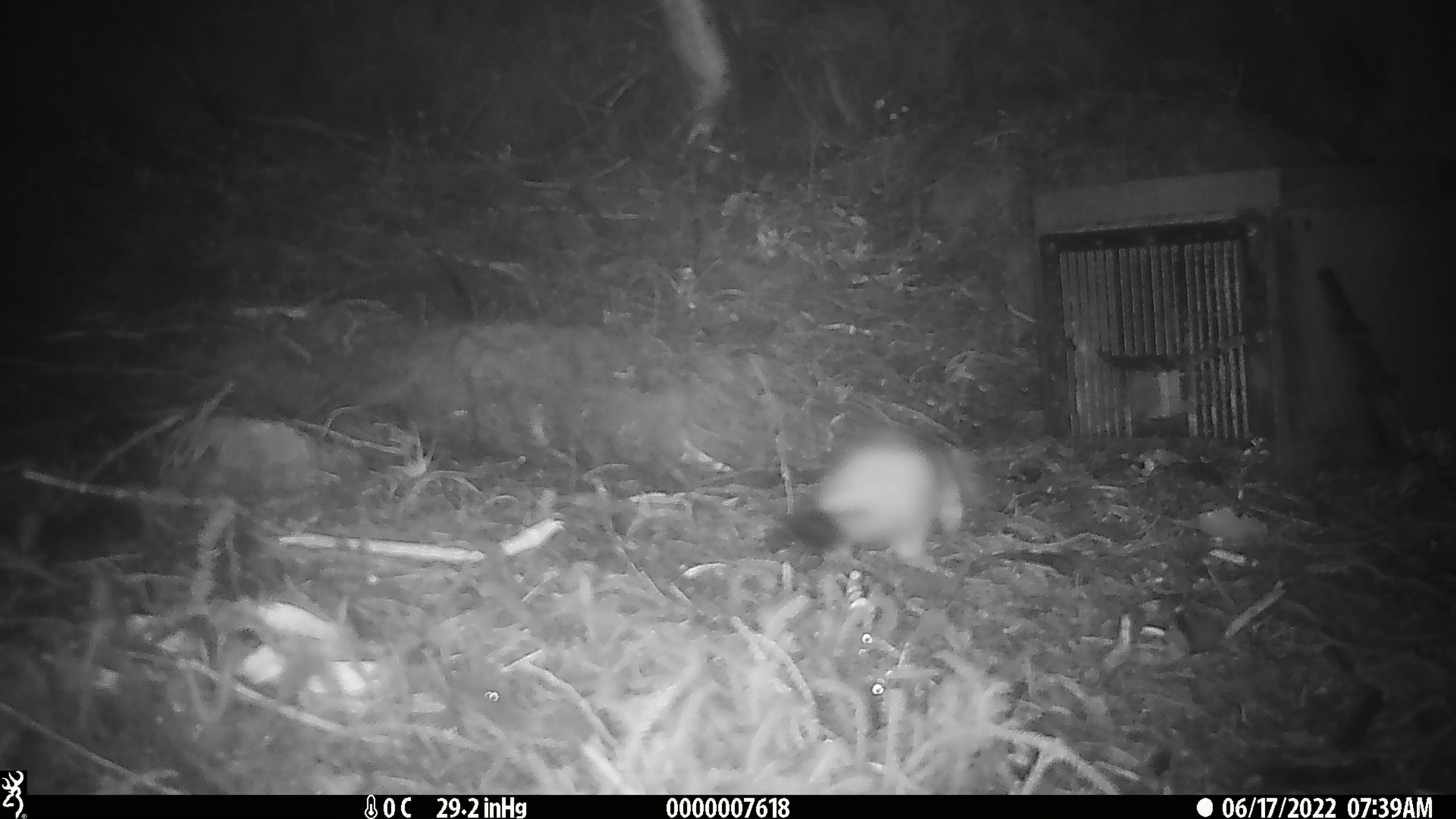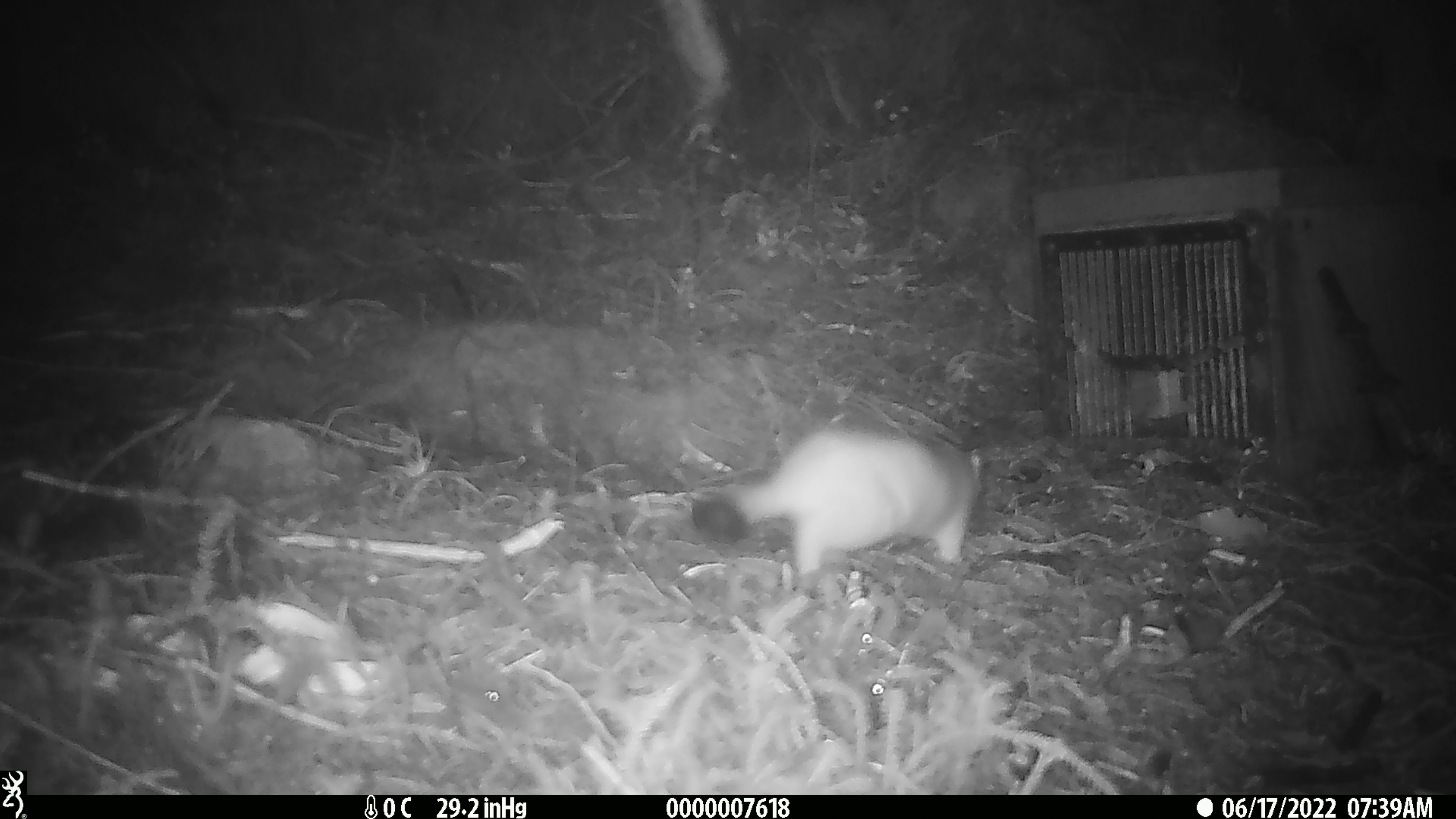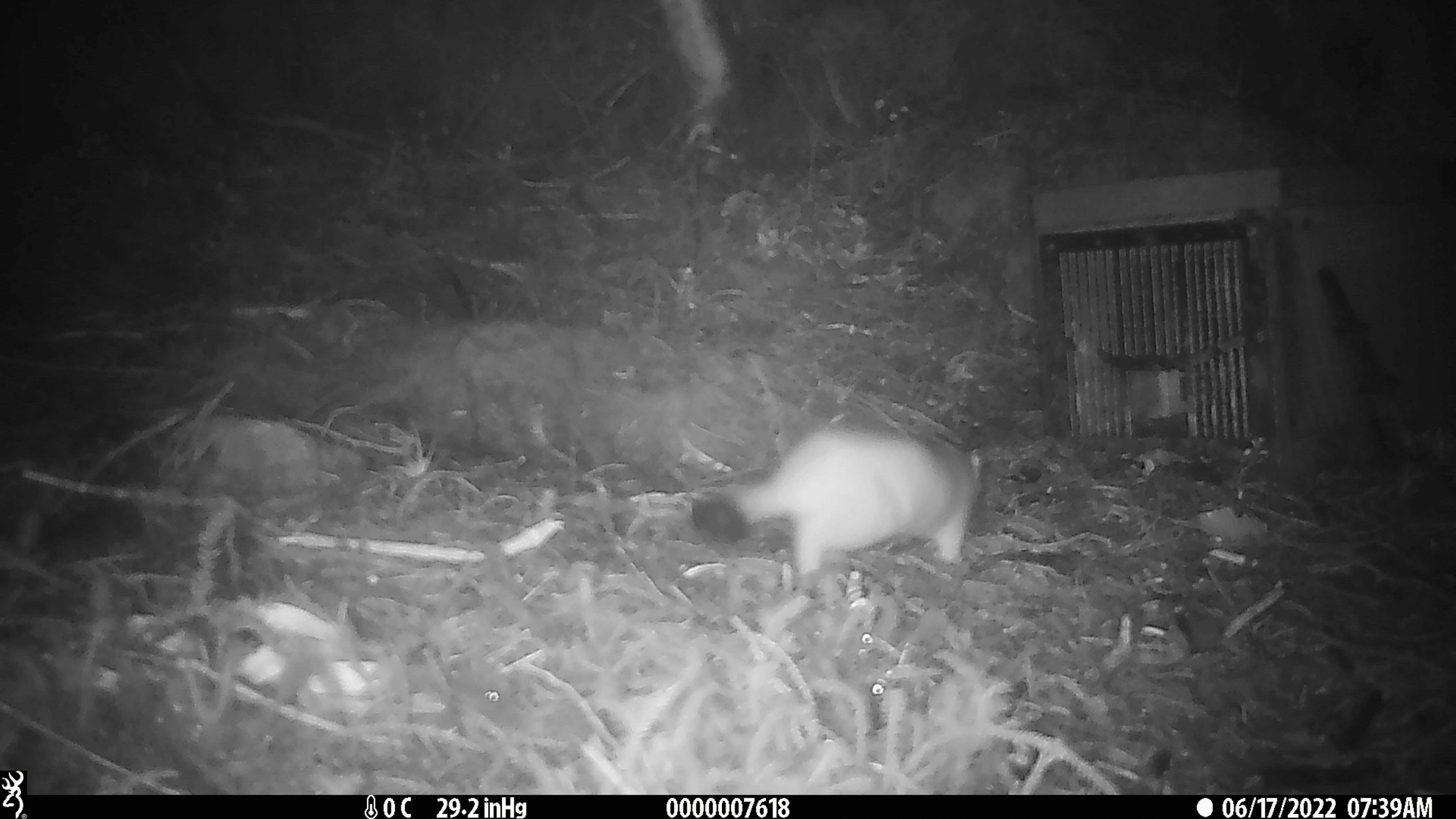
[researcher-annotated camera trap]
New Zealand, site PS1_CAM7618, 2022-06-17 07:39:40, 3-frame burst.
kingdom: Animalia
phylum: Chordata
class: Mammalia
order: Carnivora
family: Mustelidae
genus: Mustela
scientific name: Mustela erminea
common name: stoat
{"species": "stoat (Mustela erminea)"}